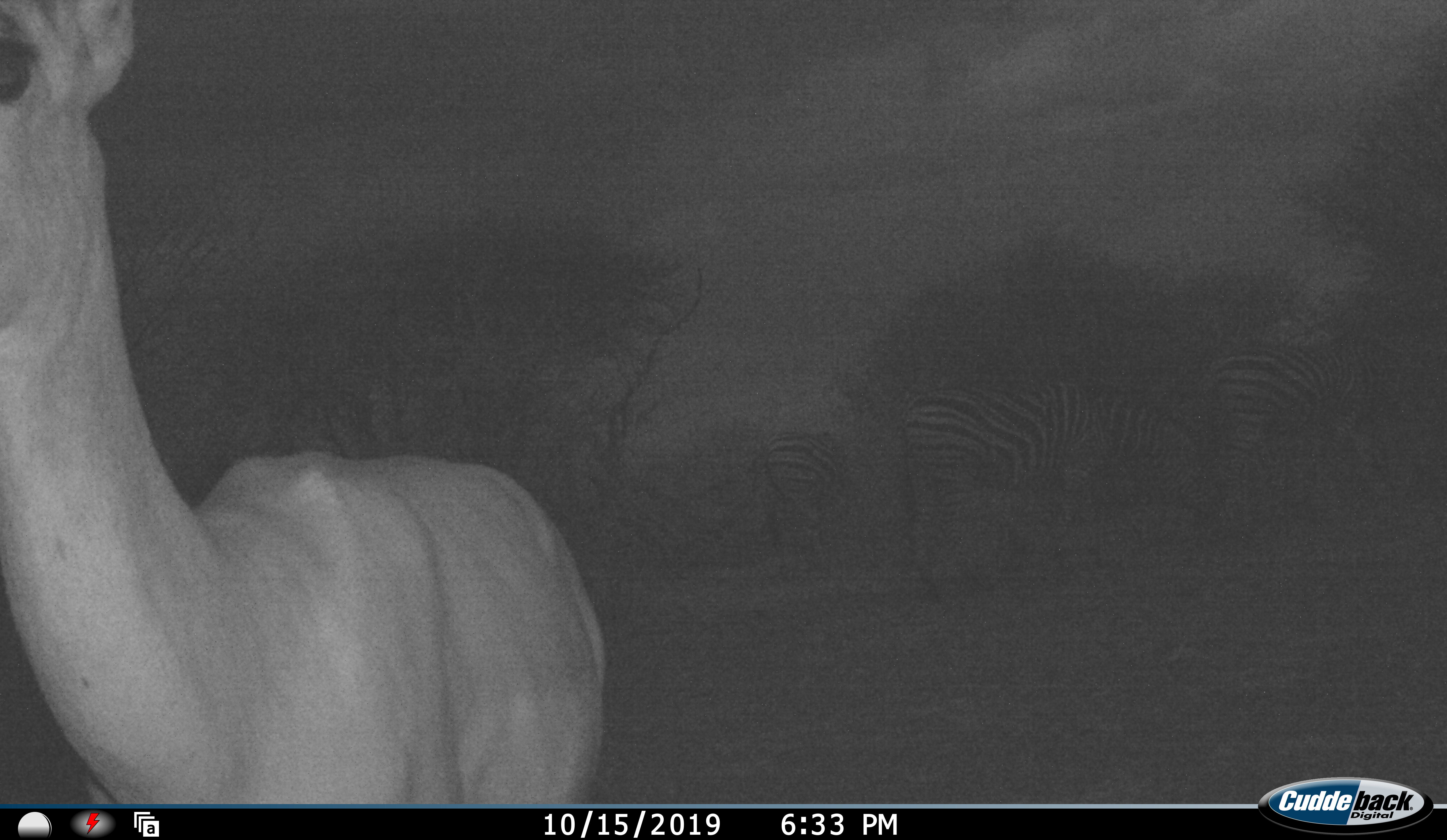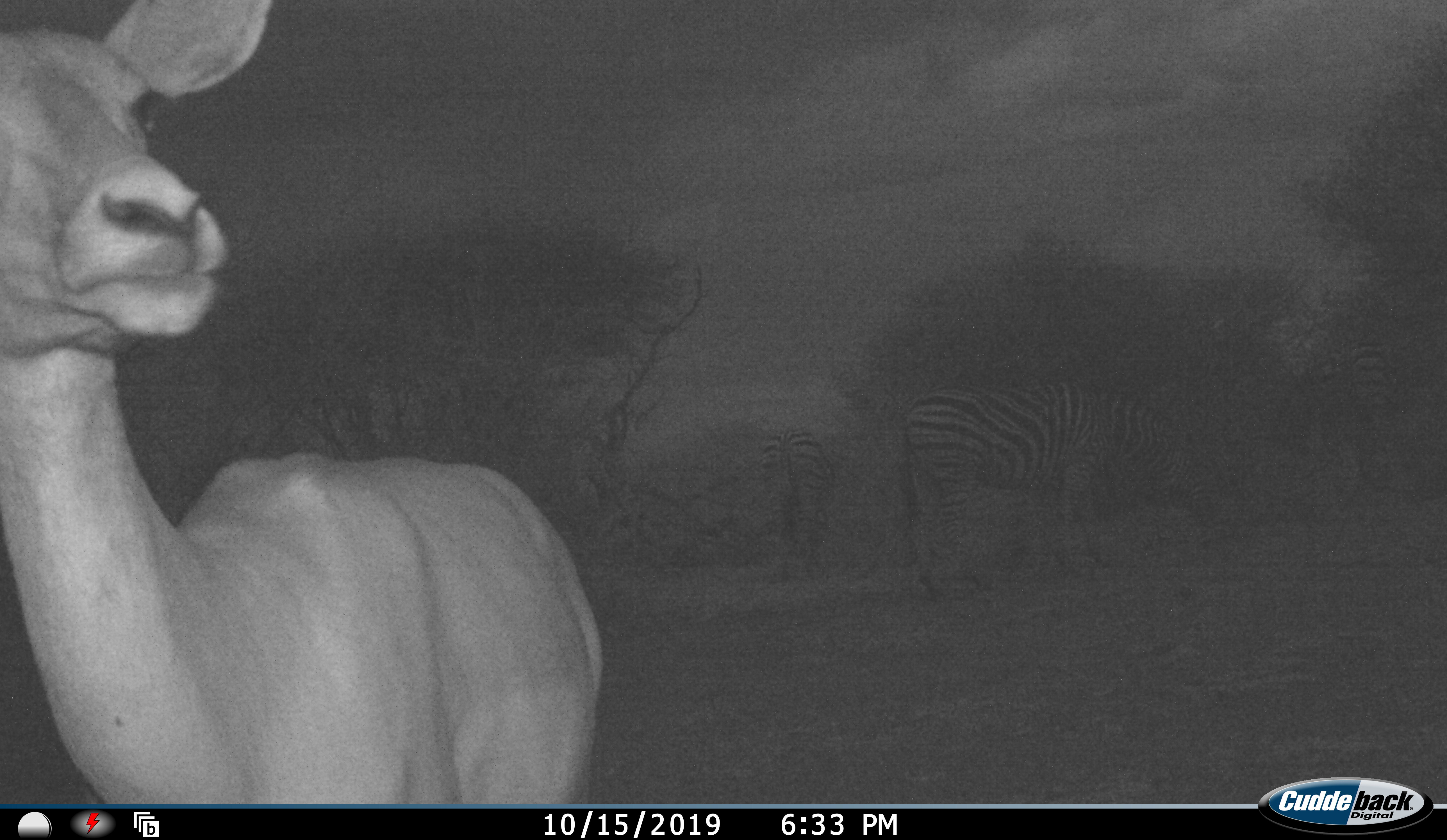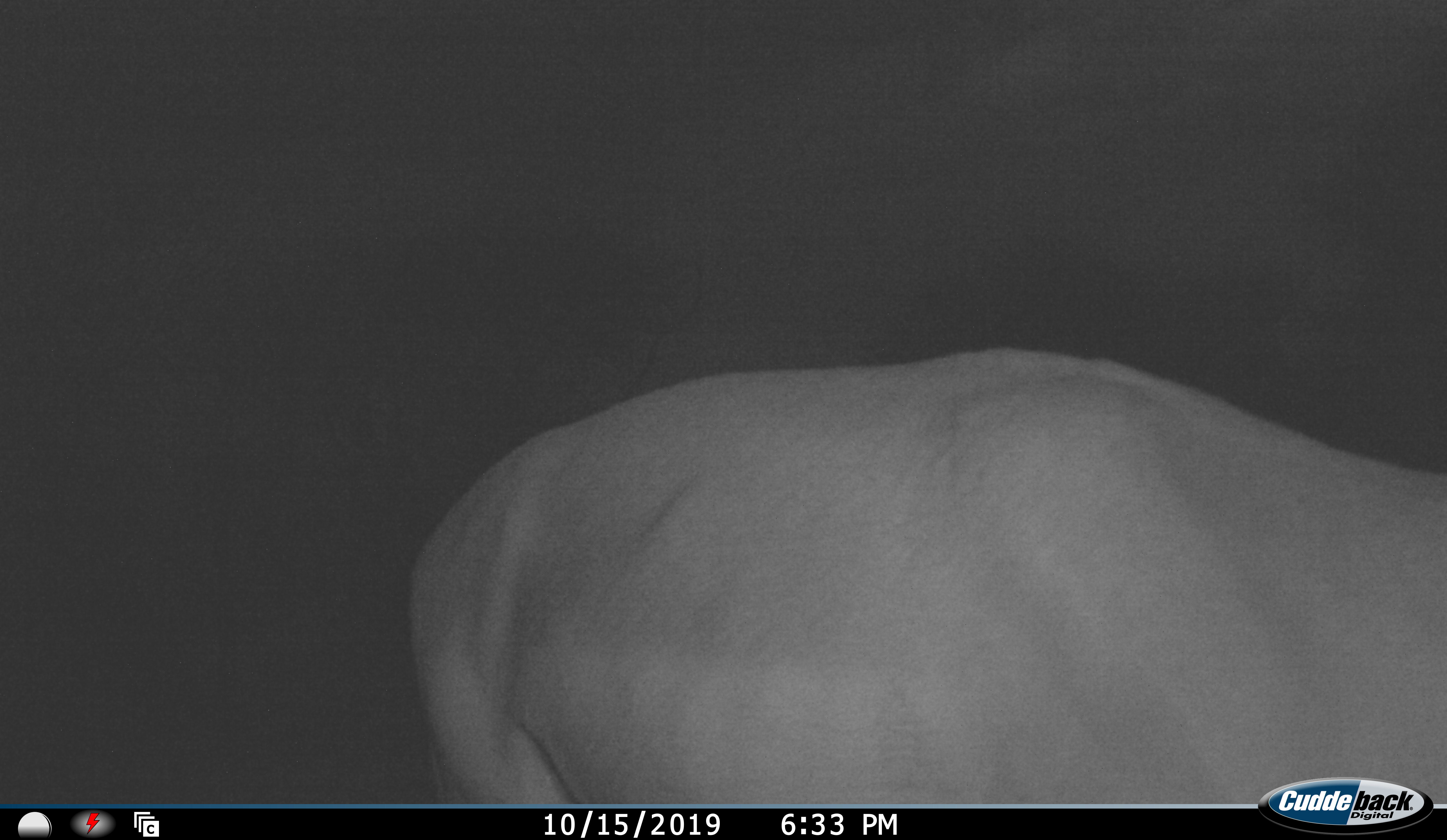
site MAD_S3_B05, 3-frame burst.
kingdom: Animalia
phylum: Chordata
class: Mammalia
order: Artiodactyla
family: Bovidae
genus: Aepyceros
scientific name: Aepyceros melampus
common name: impala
Impala (Aepyceros melampus), count 1. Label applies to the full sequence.